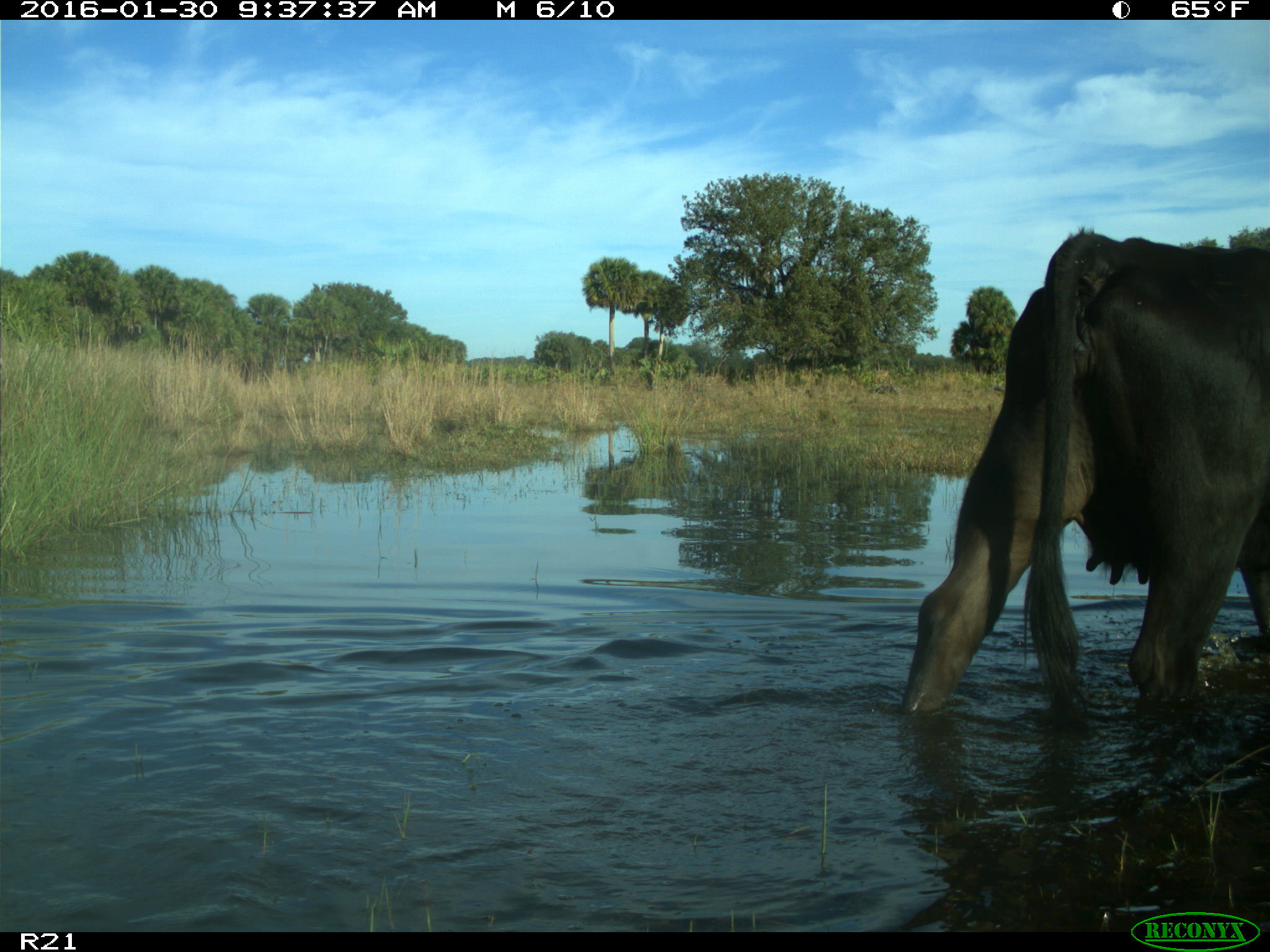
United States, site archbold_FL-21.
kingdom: Animalia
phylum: Chordata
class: Mammalia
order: Artiodactyla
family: Bovidae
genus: Bos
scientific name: Bos taurus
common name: domestic cow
Bos taurus (domestic cow).